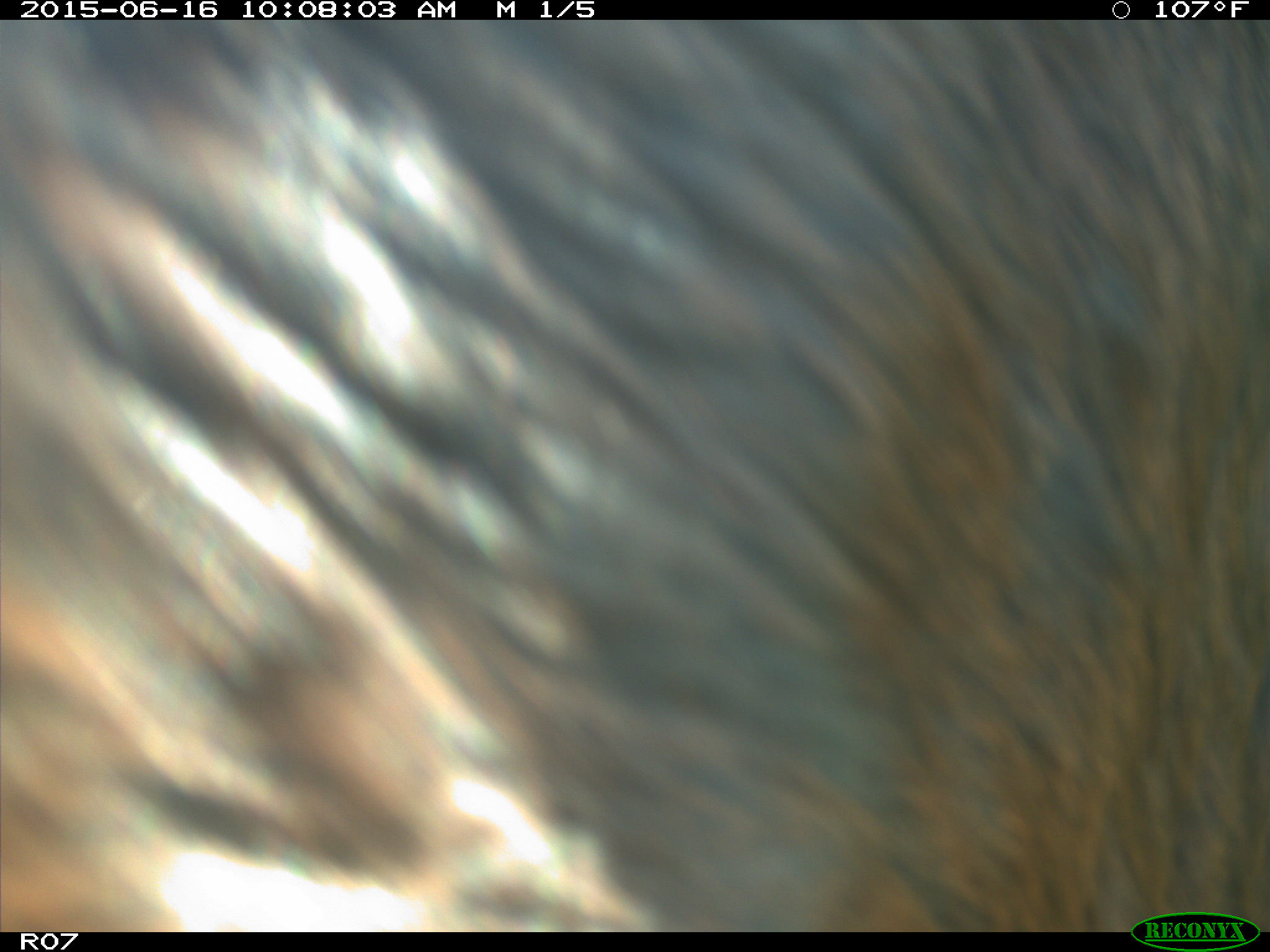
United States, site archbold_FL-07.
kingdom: Animalia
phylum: Chordata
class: Mammalia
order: Artiodactyla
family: Bovidae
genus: Bos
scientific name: Bos taurus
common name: domestic cow